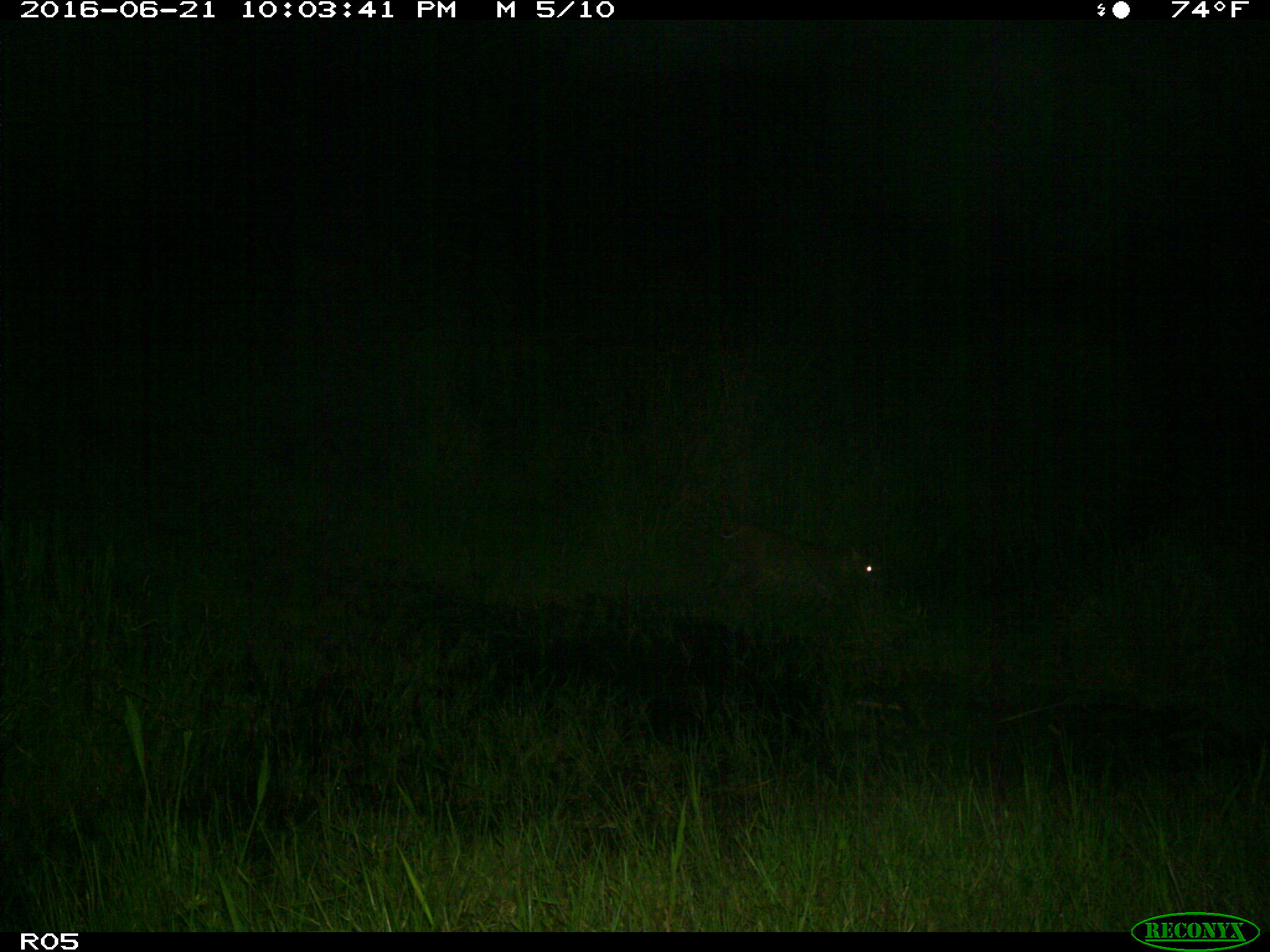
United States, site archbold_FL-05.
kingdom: Animalia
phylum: Chordata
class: Mammalia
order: Carnivora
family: Felidae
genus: Lynx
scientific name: Lynx rufus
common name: bobcat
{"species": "Lynx rufus (bobcat)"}